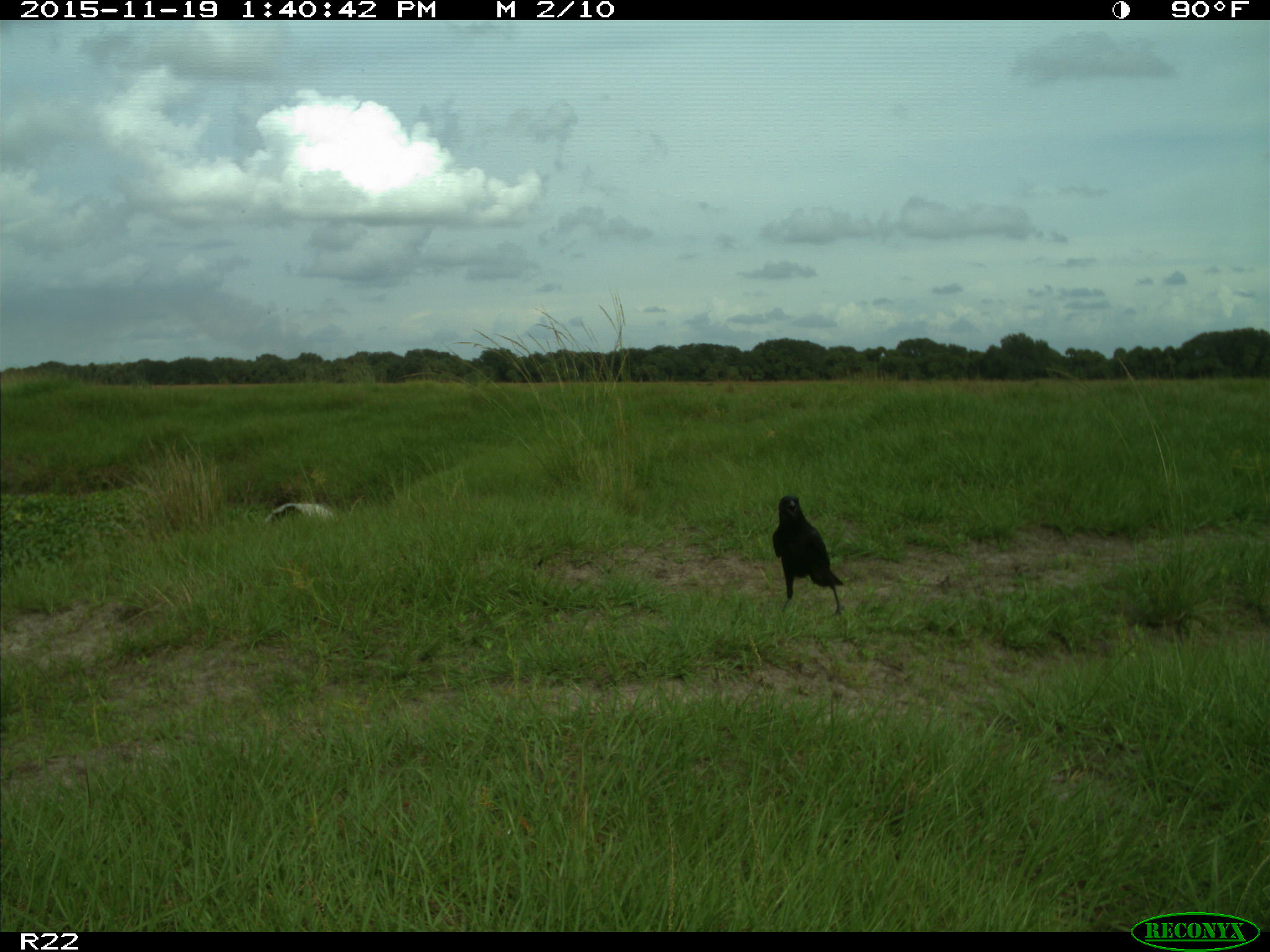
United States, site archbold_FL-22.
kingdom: Animalia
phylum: Chordata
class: Aves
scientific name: Aves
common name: birds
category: unidentified bird